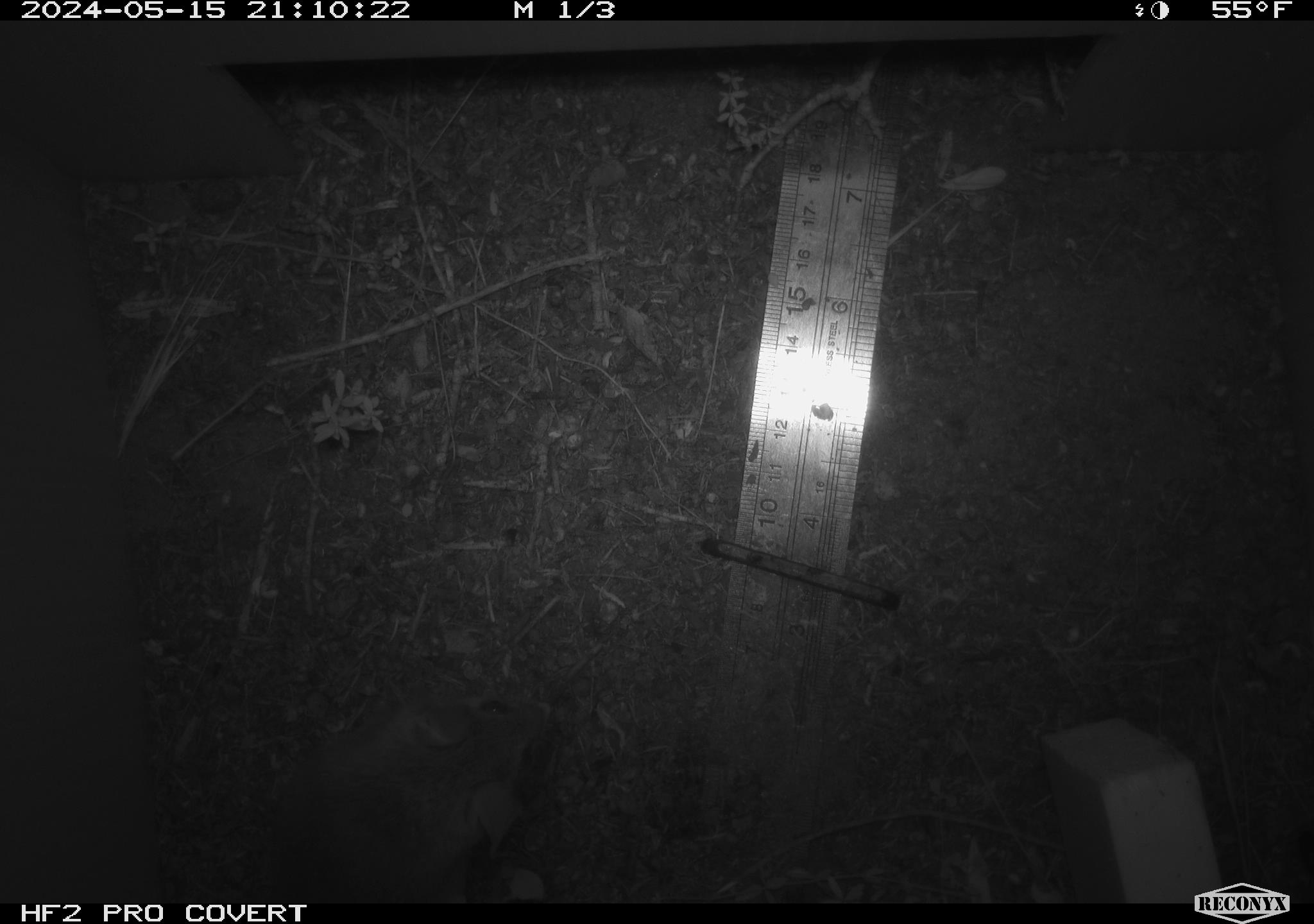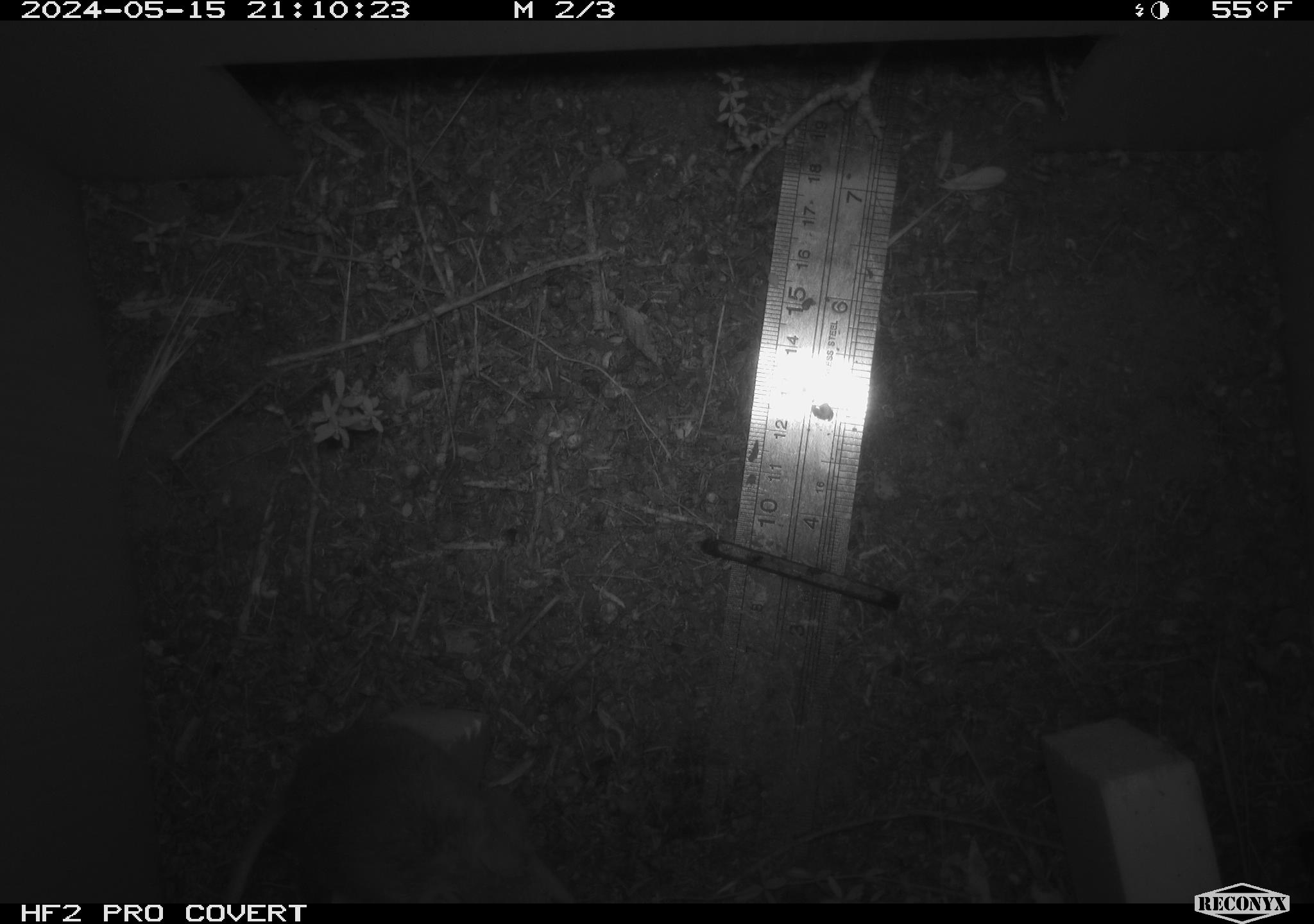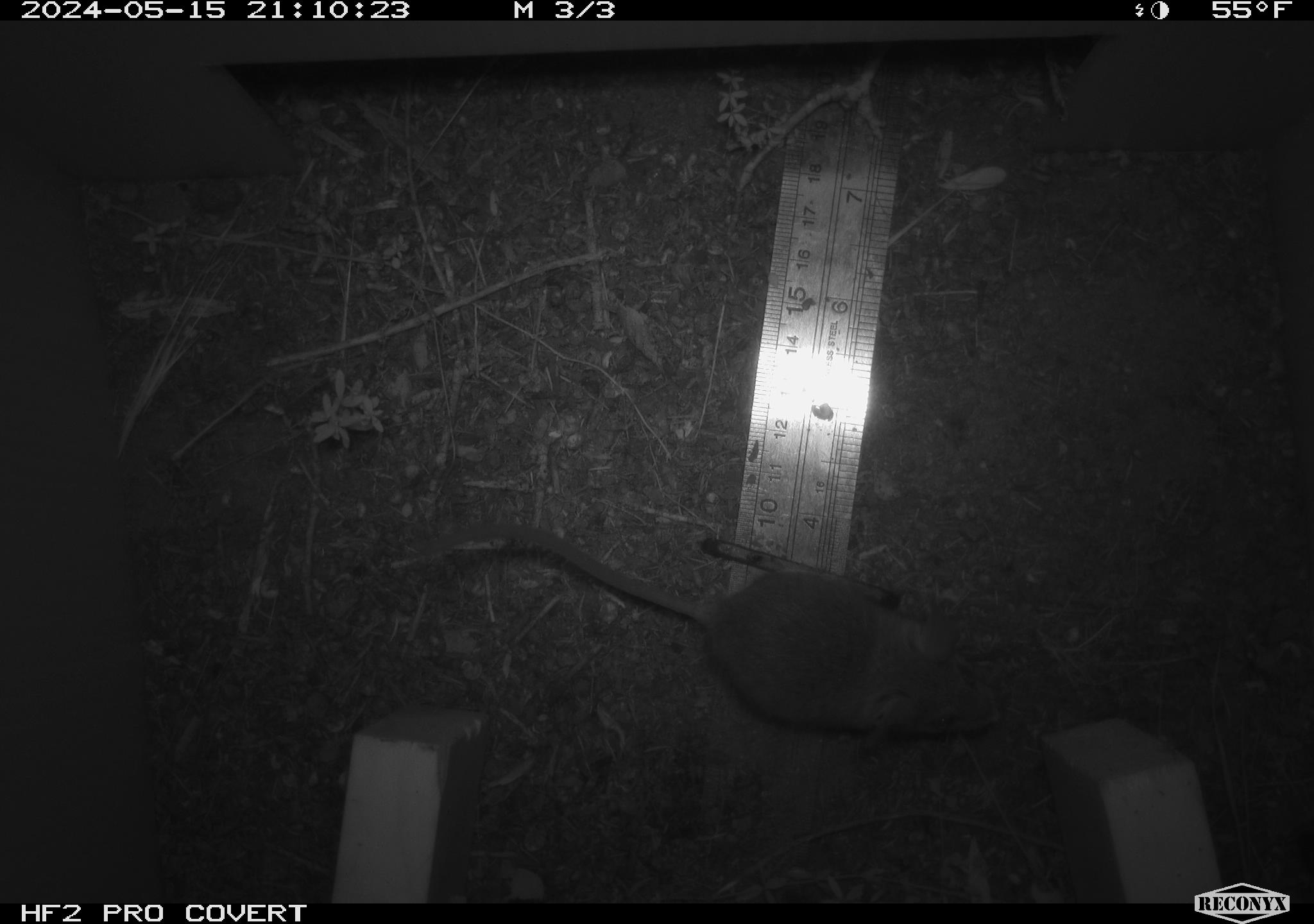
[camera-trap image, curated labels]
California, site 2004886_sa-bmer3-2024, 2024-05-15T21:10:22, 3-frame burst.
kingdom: Animalia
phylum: Chordata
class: Mammalia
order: Rodentia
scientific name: Rodentia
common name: mouse species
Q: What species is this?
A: Mouse species (Rodentia).